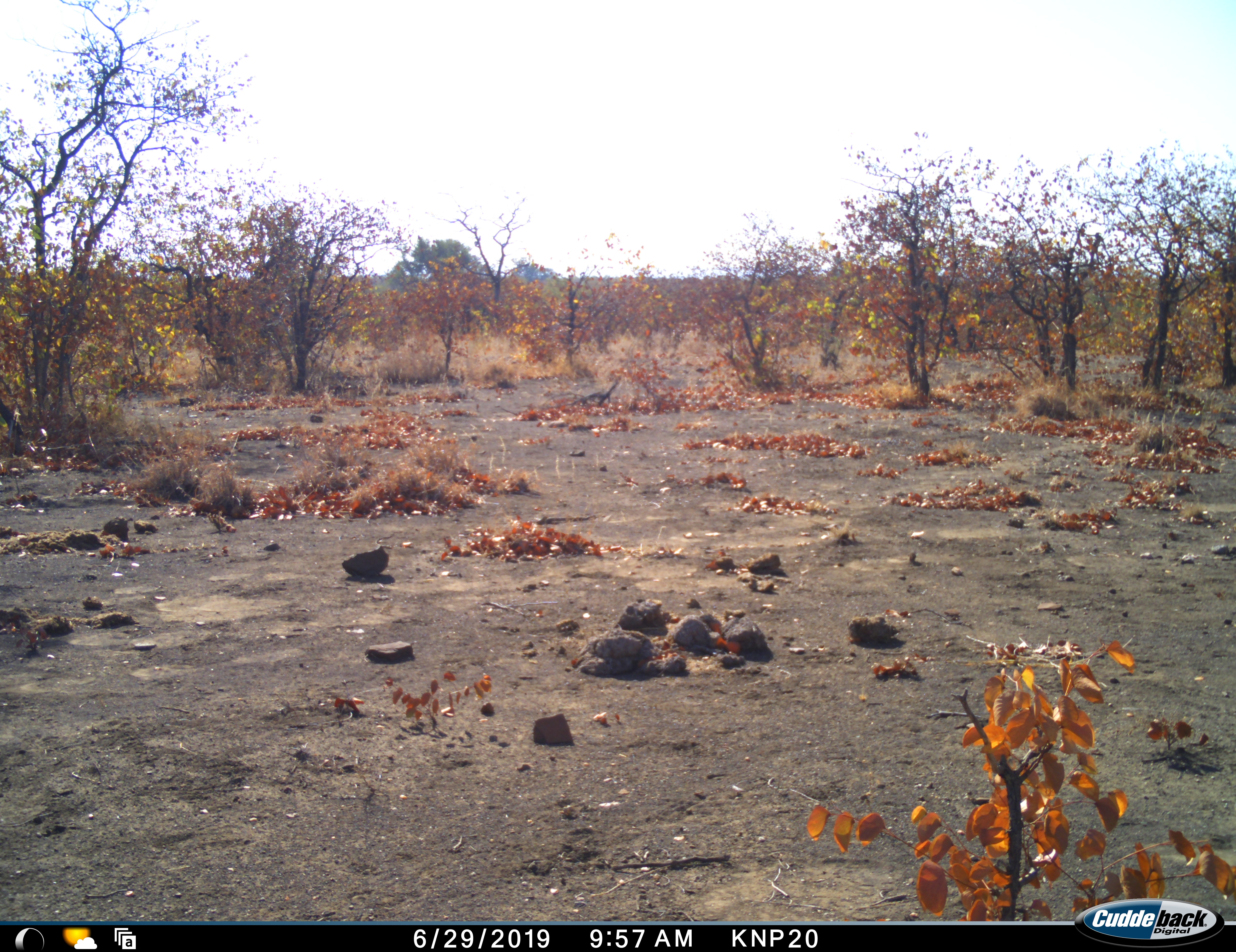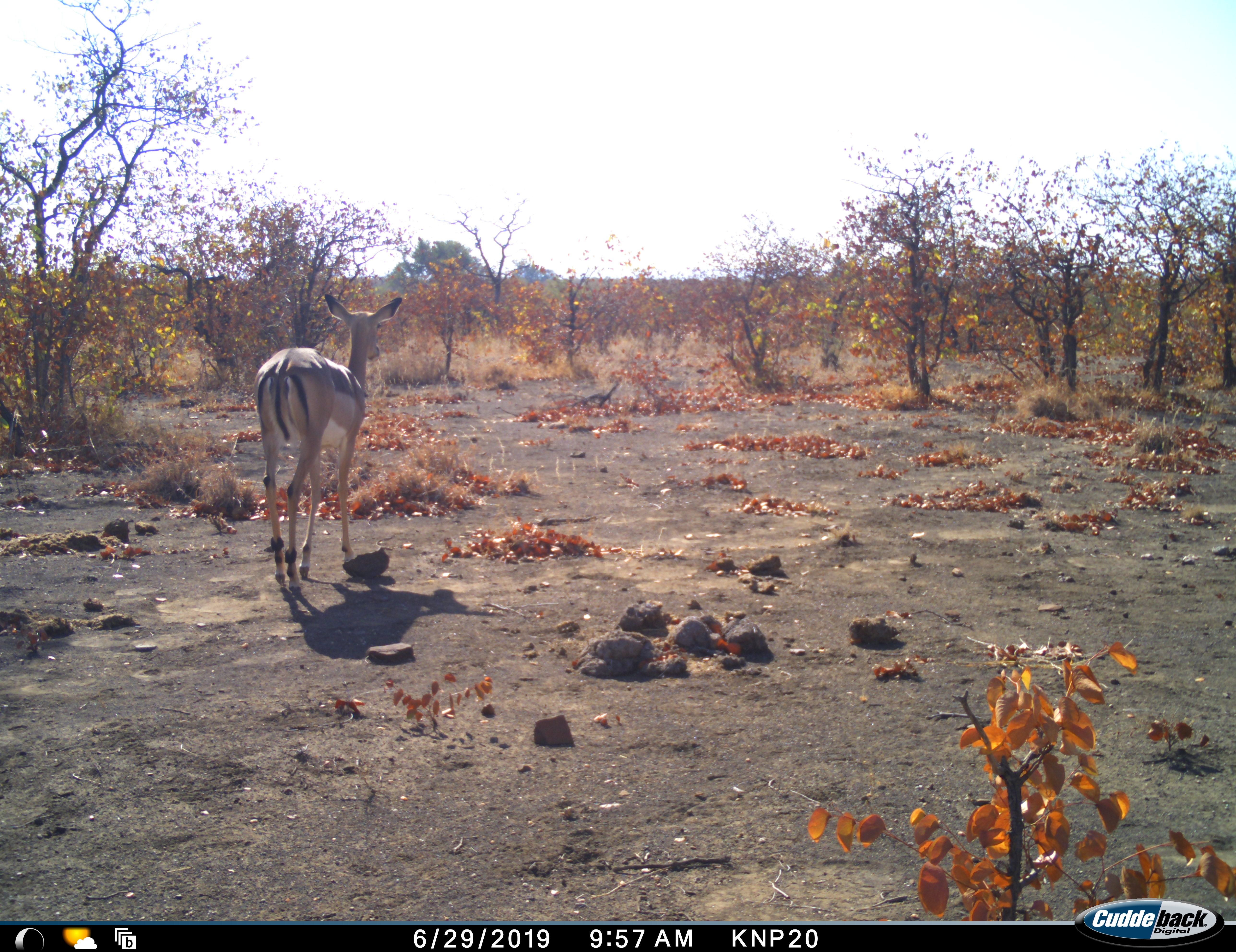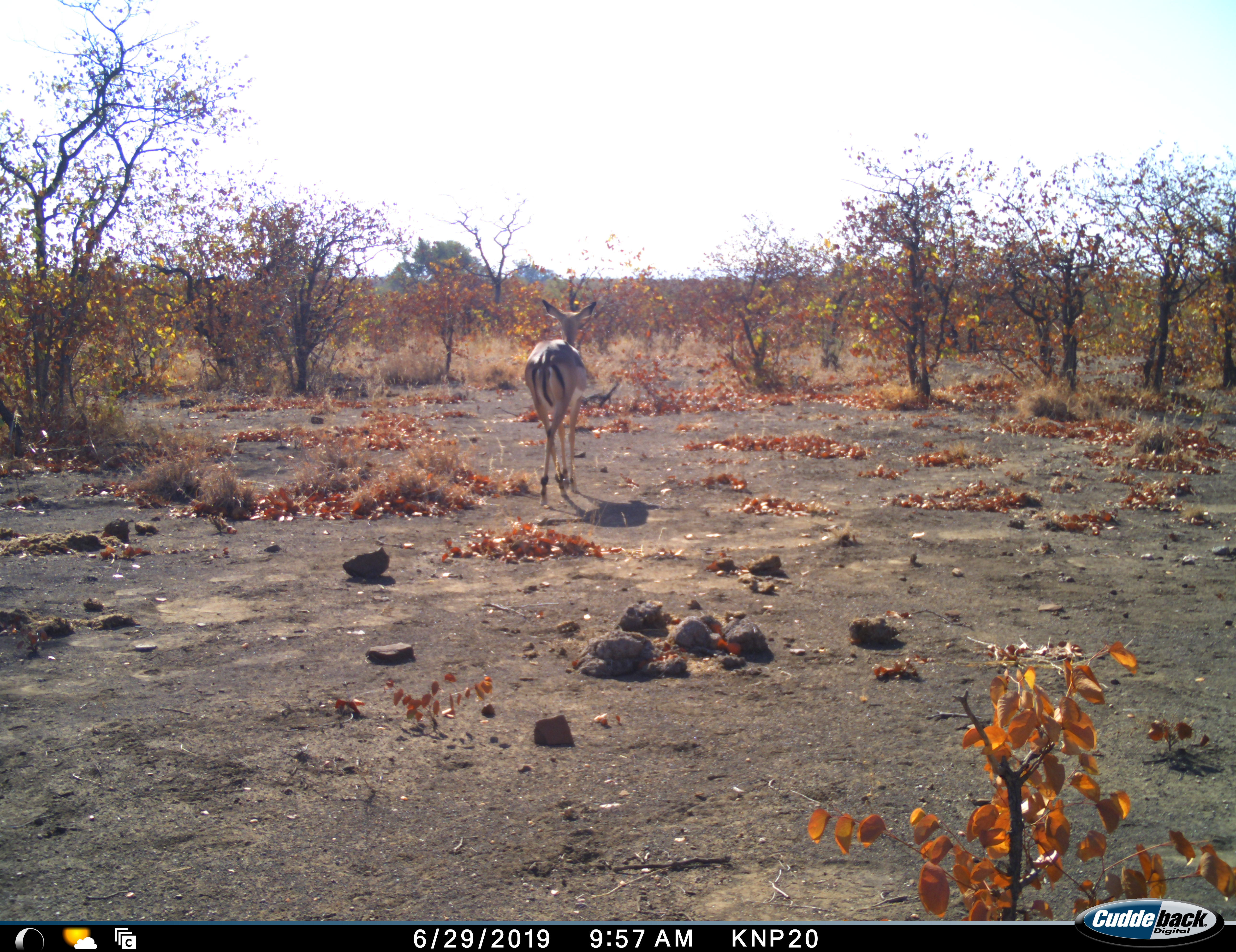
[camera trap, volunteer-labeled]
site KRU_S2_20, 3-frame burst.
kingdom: Animalia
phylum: Chordata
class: Mammalia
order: Artiodactyla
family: Bovidae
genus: Aepyceros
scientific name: Aepyceros melampus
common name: impala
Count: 1.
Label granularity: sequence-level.